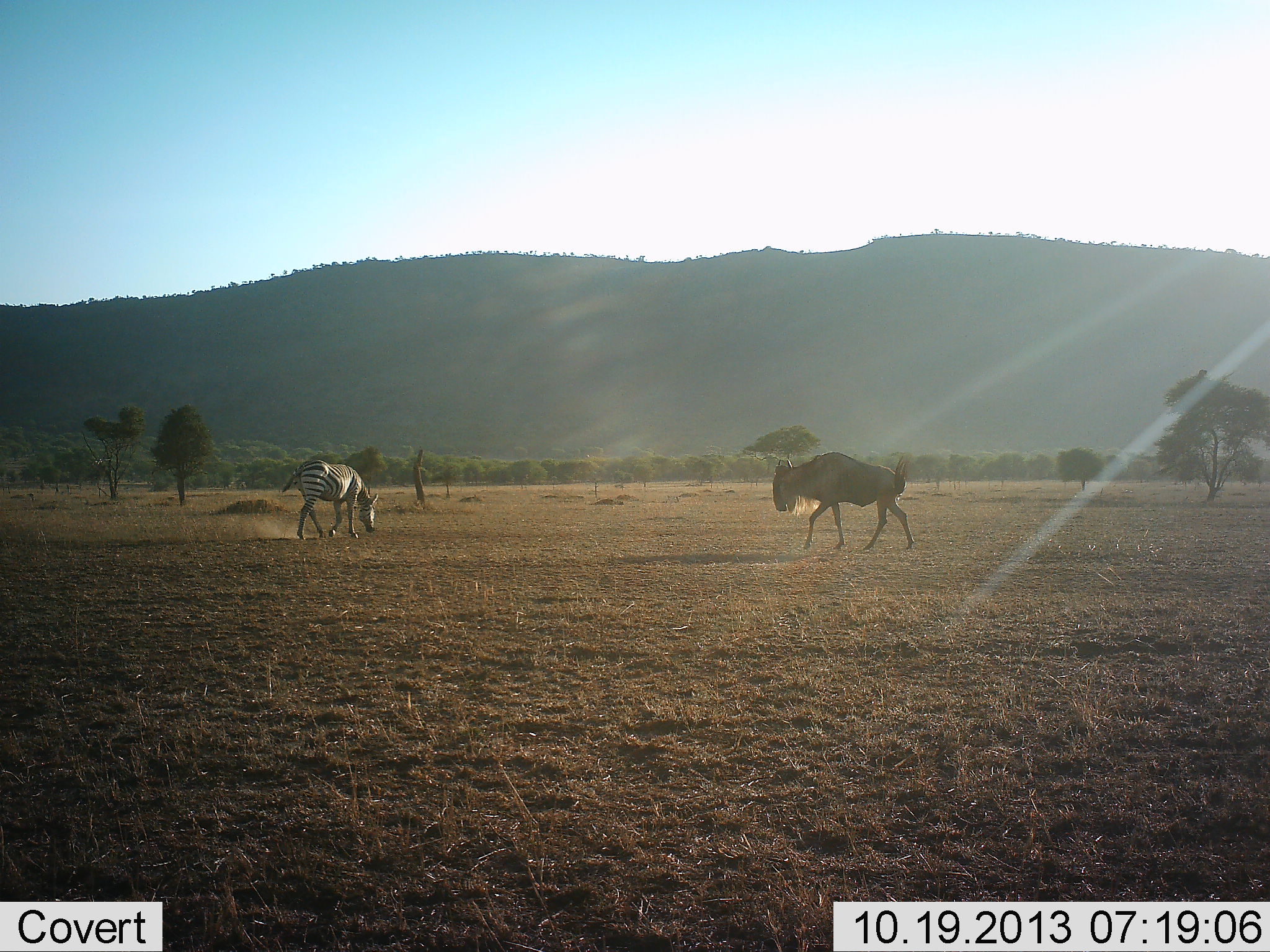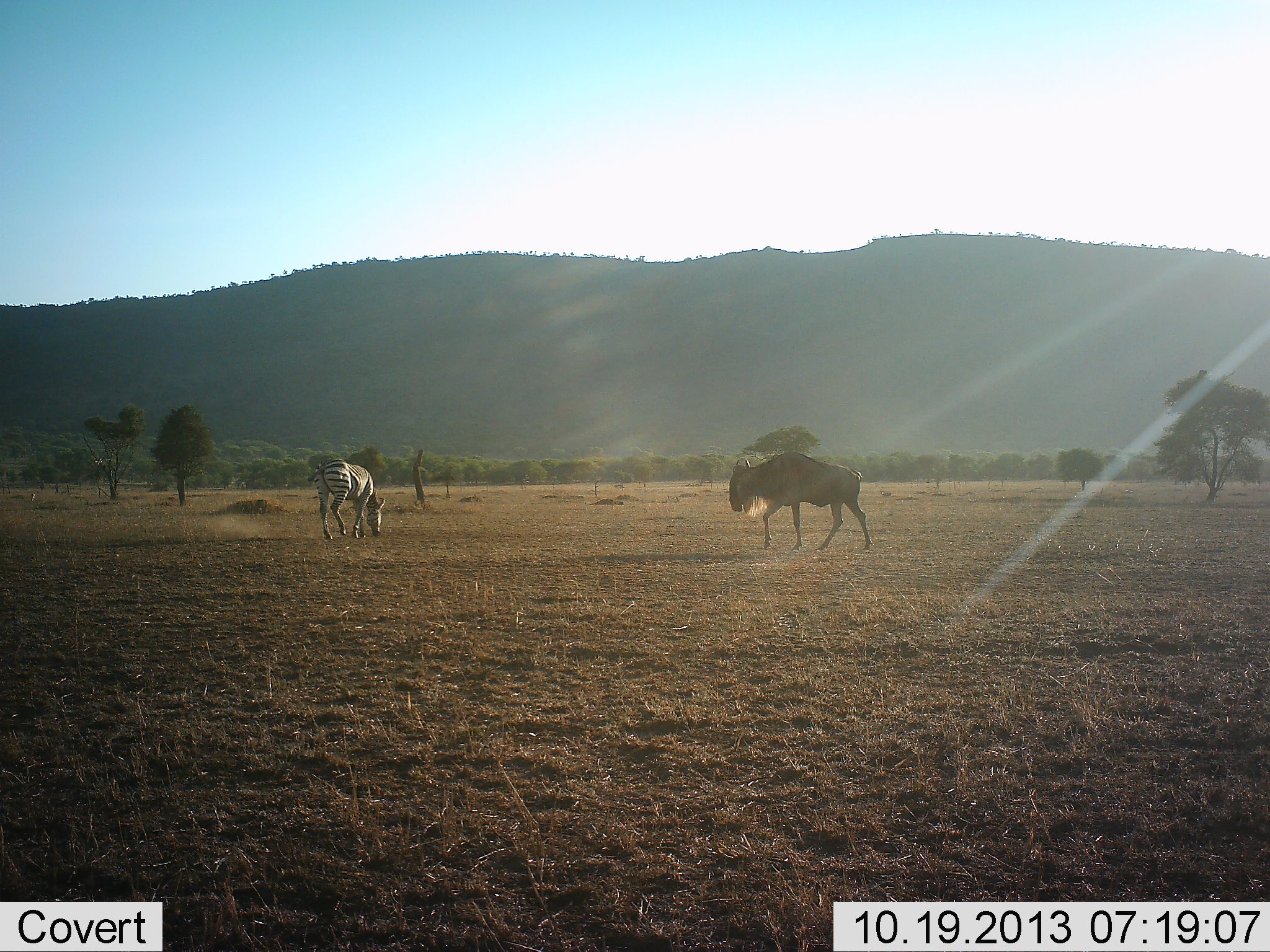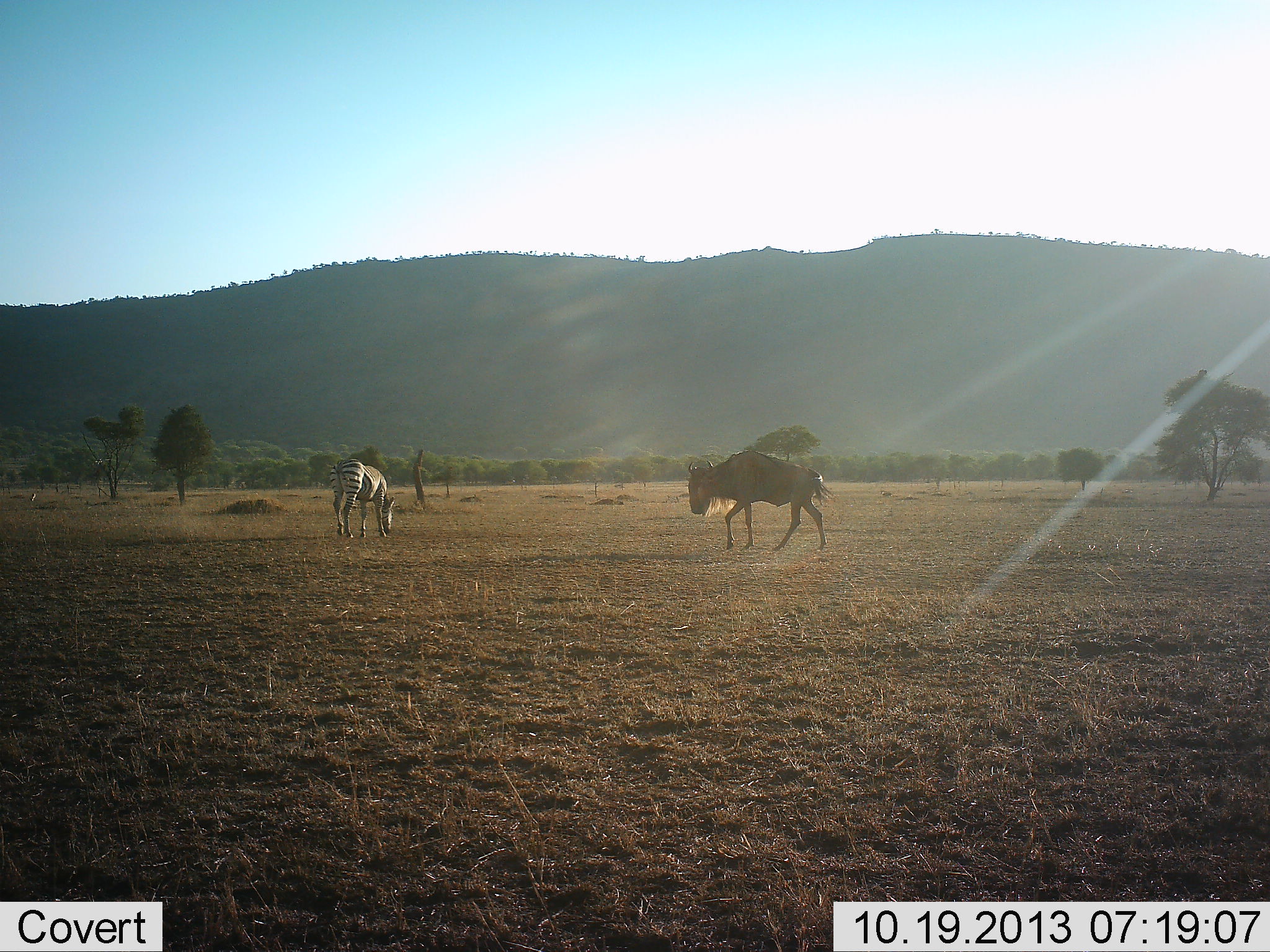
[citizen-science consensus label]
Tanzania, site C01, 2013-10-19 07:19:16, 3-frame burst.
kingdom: Animalia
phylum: Chordata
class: Mammalia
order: Artiodactyla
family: Bovidae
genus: Connochaetes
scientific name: Connochaetes taurinus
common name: blue wildebeest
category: wildebeest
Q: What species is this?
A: Wildebeest (blue wildebeest) (Connochaetes taurinus).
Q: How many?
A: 1.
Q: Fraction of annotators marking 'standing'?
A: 8%.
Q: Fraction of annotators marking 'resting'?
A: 0%.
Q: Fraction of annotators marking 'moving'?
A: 92%.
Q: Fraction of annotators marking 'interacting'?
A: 0%.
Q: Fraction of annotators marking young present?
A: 0%.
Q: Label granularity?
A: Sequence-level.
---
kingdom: Animalia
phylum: Chordata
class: Mammalia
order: Perissodactyla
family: Equidae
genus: Equus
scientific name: Equus quagga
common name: plains zebra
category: zebra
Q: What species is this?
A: Zebra (plains zebra) (Equus quagga).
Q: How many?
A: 1.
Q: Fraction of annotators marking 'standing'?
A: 9%.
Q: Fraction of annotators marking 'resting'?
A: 0%.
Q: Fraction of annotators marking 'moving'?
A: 45%.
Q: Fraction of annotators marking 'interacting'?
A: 0%.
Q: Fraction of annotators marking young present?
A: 0%.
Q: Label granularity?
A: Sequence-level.